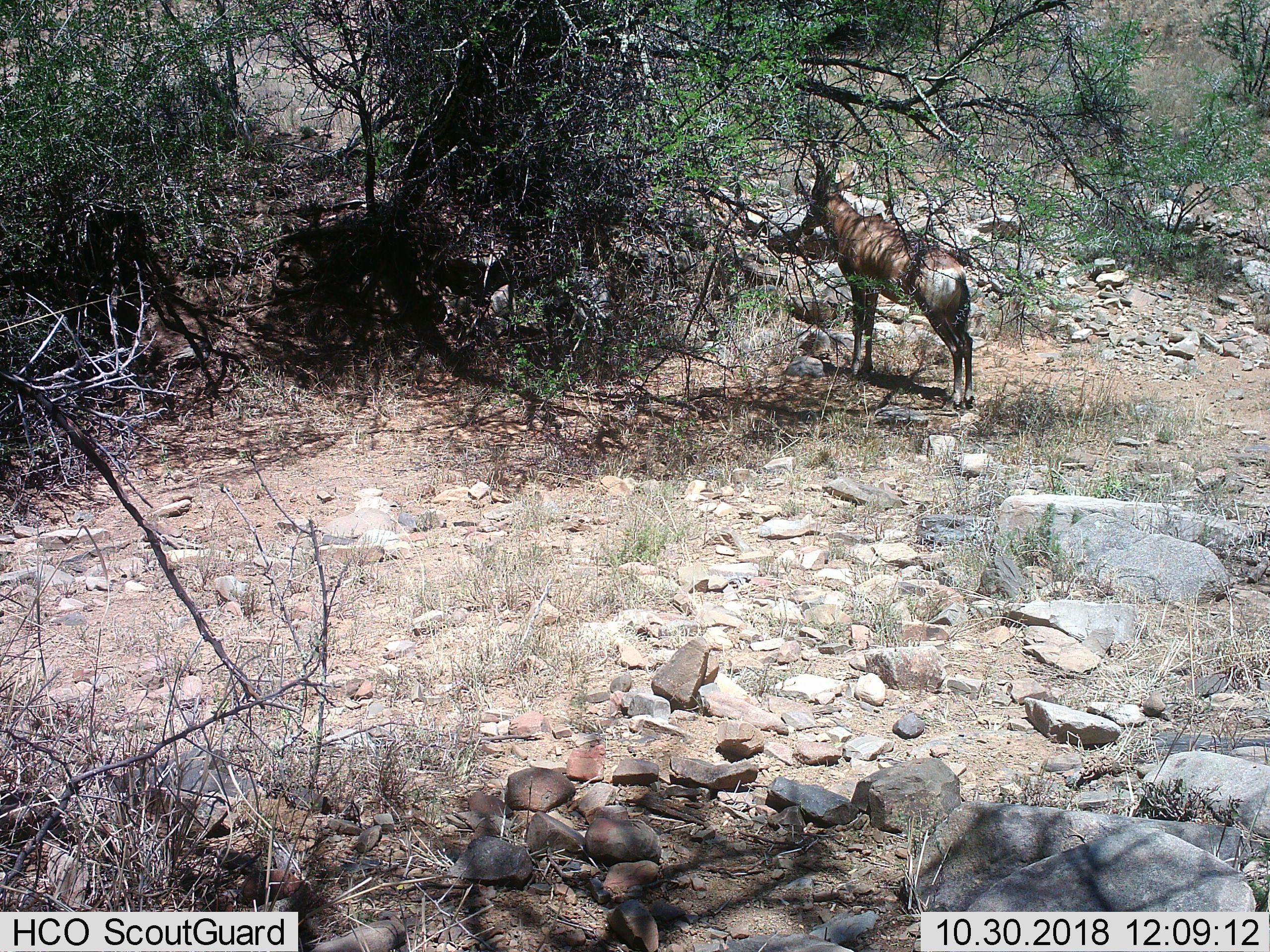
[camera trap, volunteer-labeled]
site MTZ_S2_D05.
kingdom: Animalia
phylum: Chordata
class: Mammalia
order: Artiodactyla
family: Bovidae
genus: Alcelaphus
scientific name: Alcelaphus buselaphus caama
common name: red hartebeest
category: hartebeestred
Hartebeestred (red hartebeest) (Alcelaphus buselaphus caama), count 1. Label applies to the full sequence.